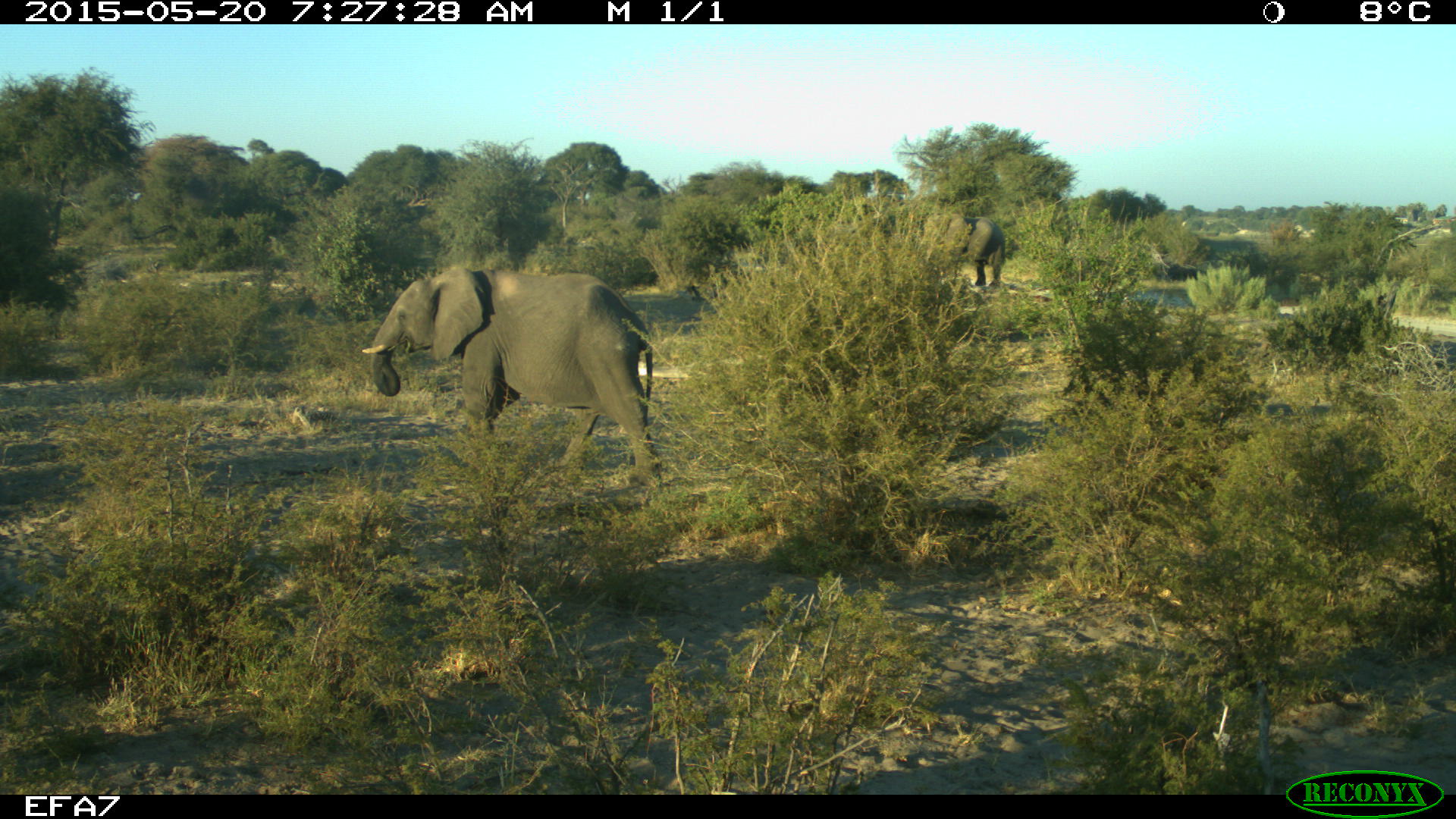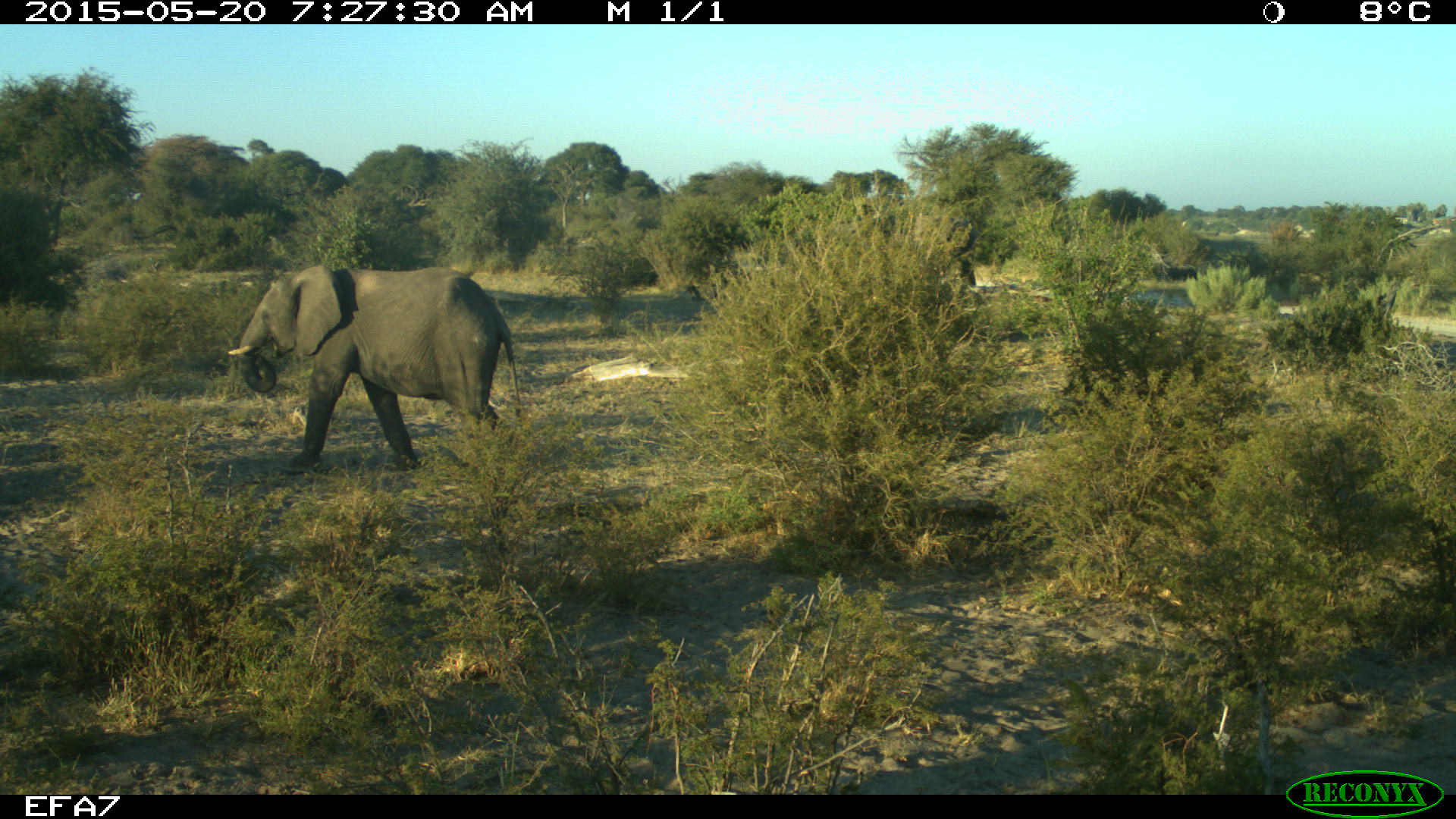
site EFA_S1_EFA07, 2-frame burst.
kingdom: Animalia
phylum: Chordata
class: Mammalia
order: Proboscidea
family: Elephantidae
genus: Loxodonta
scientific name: Loxodonta africana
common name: african bush elephant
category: elephant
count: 2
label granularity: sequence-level